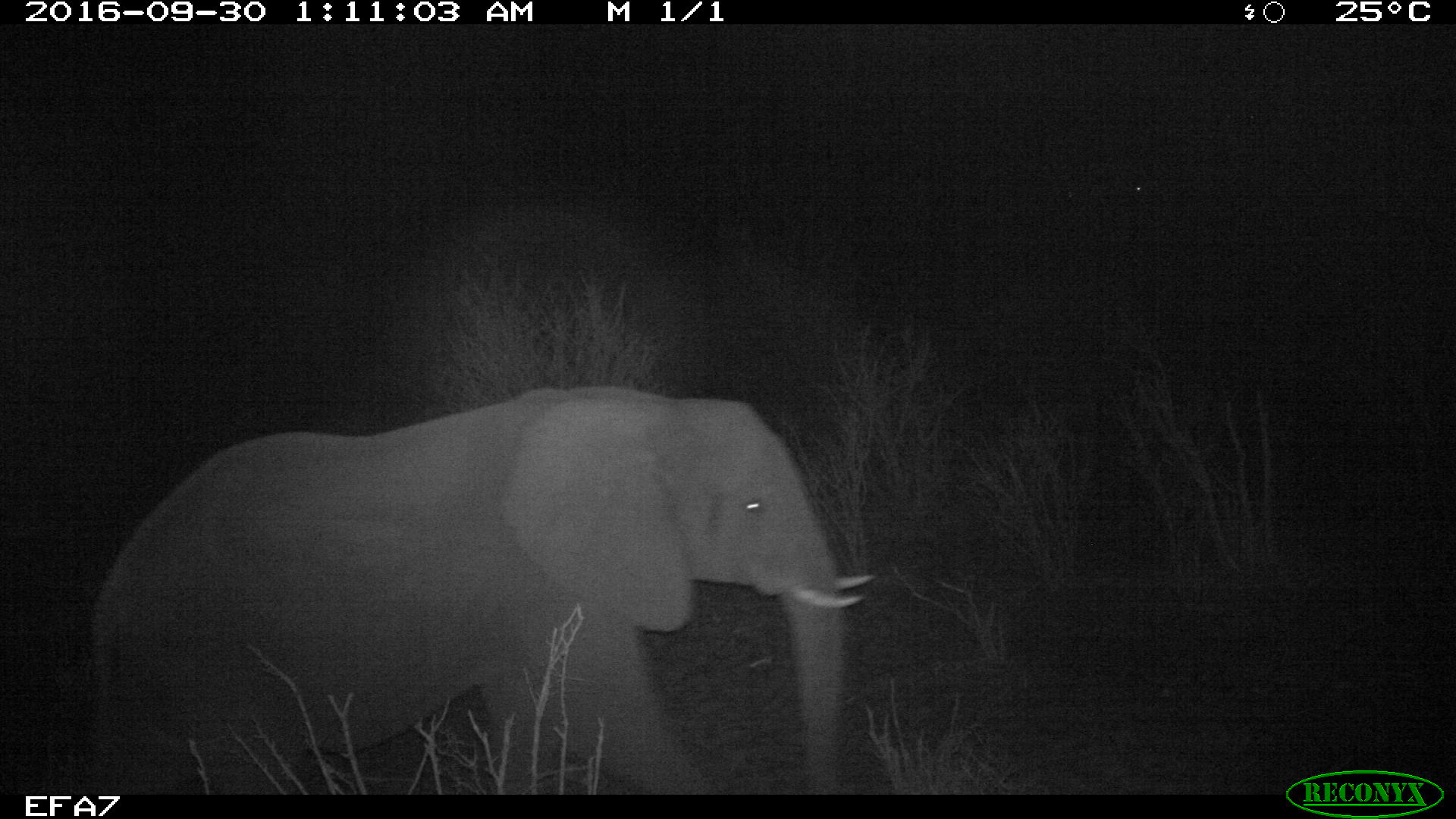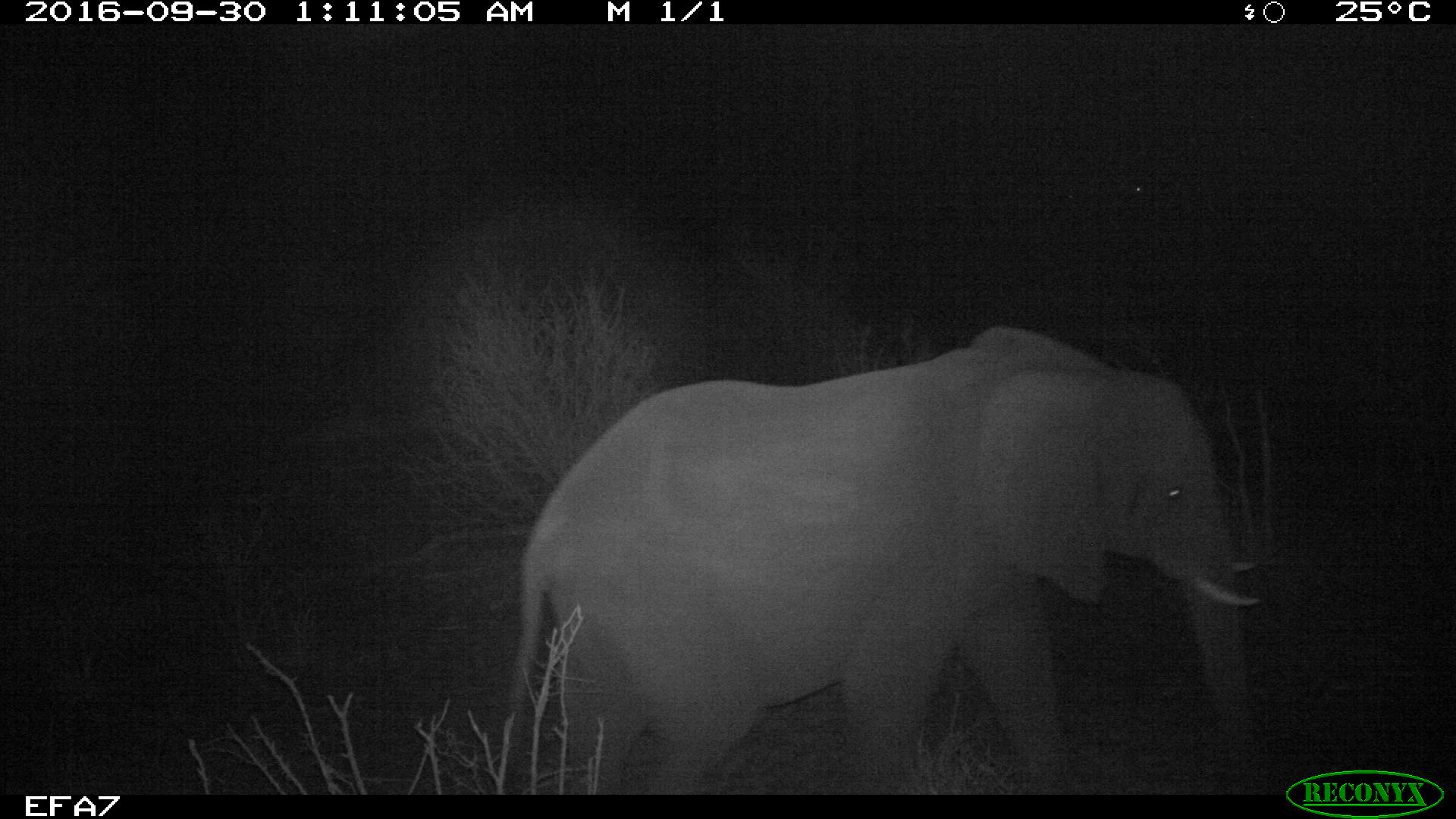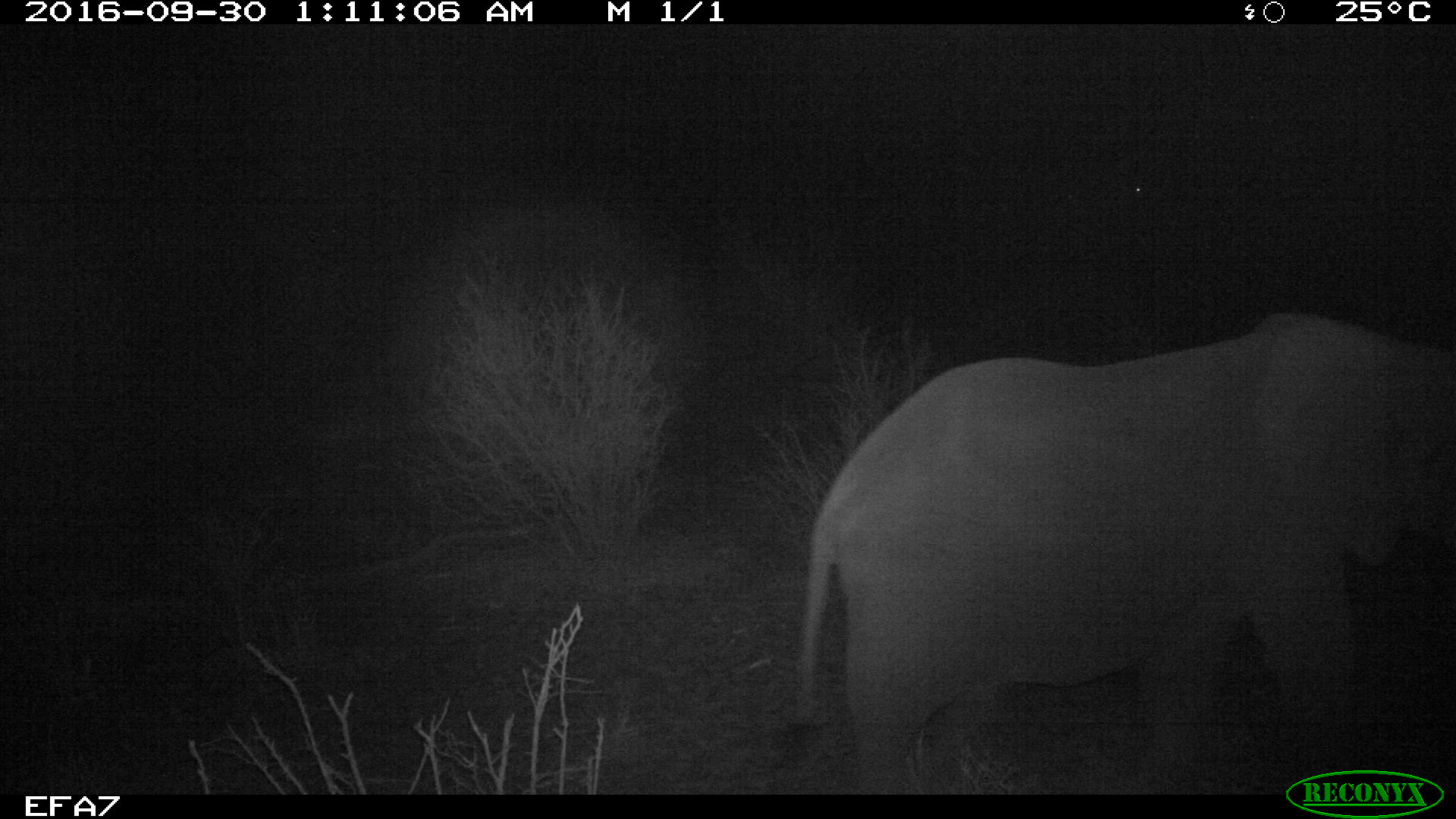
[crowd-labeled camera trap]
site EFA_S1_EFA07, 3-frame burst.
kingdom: Animalia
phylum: Chordata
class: Mammalia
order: Proboscidea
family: Elephantidae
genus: Loxodonta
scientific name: Loxodonta africana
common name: african bush elephant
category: elephant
Elephant (african bush elephant) (Loxodonta africana), count 1. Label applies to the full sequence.